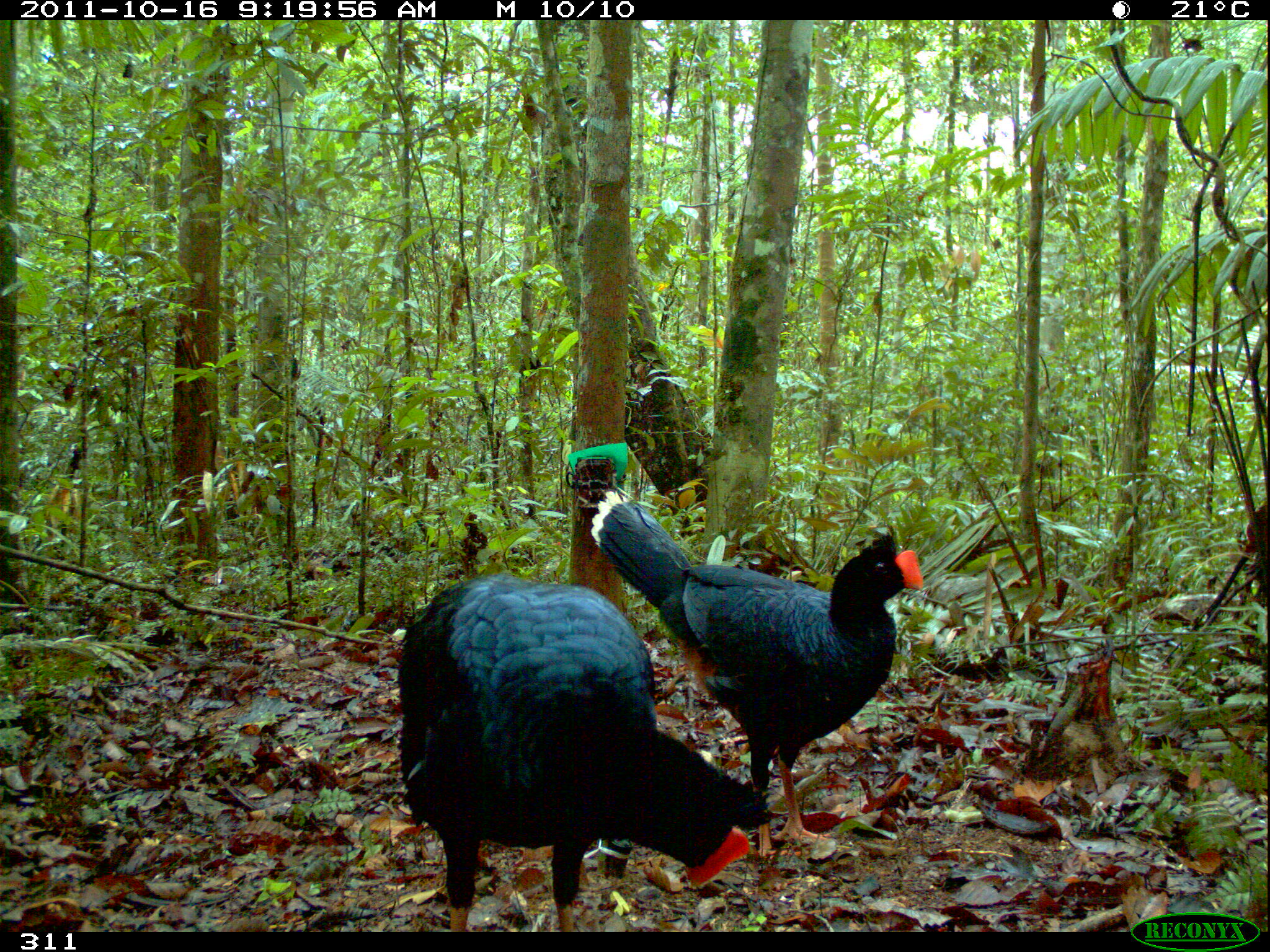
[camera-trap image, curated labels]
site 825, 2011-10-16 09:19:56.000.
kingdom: Animalia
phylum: Chordata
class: Aves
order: Galliformes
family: Cracidae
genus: Mitu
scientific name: Mitu tuberosum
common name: razor-billed curassow